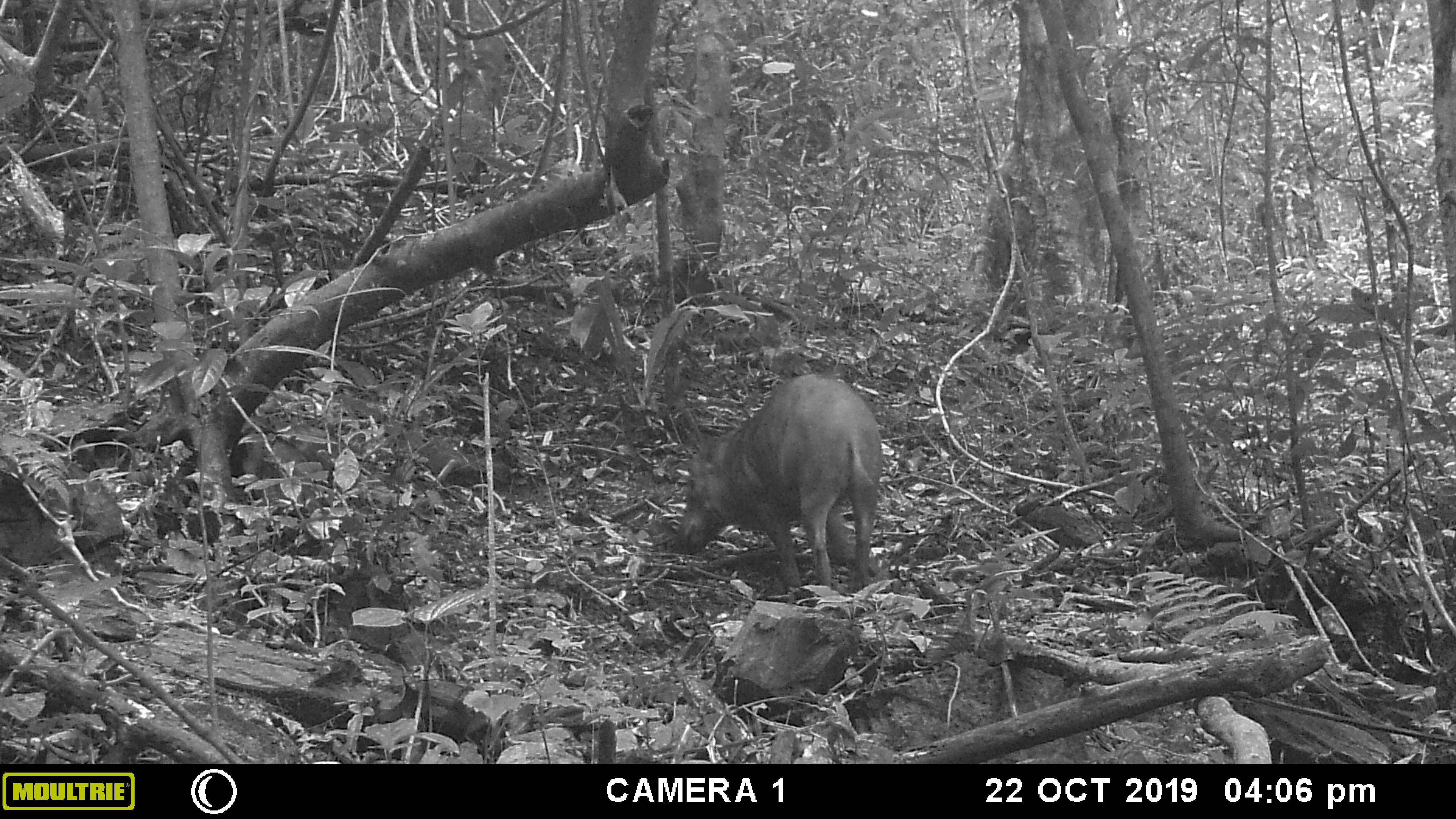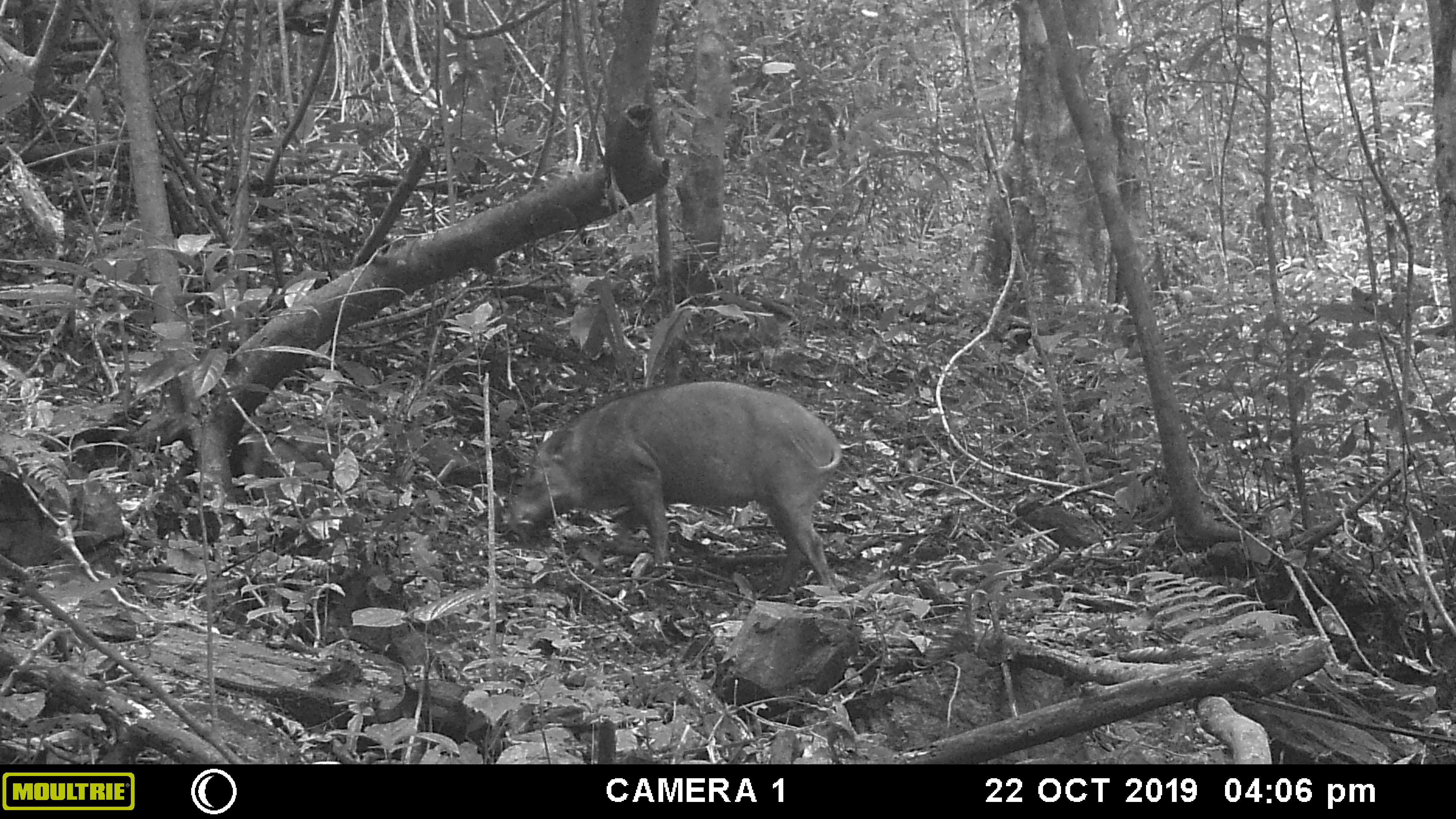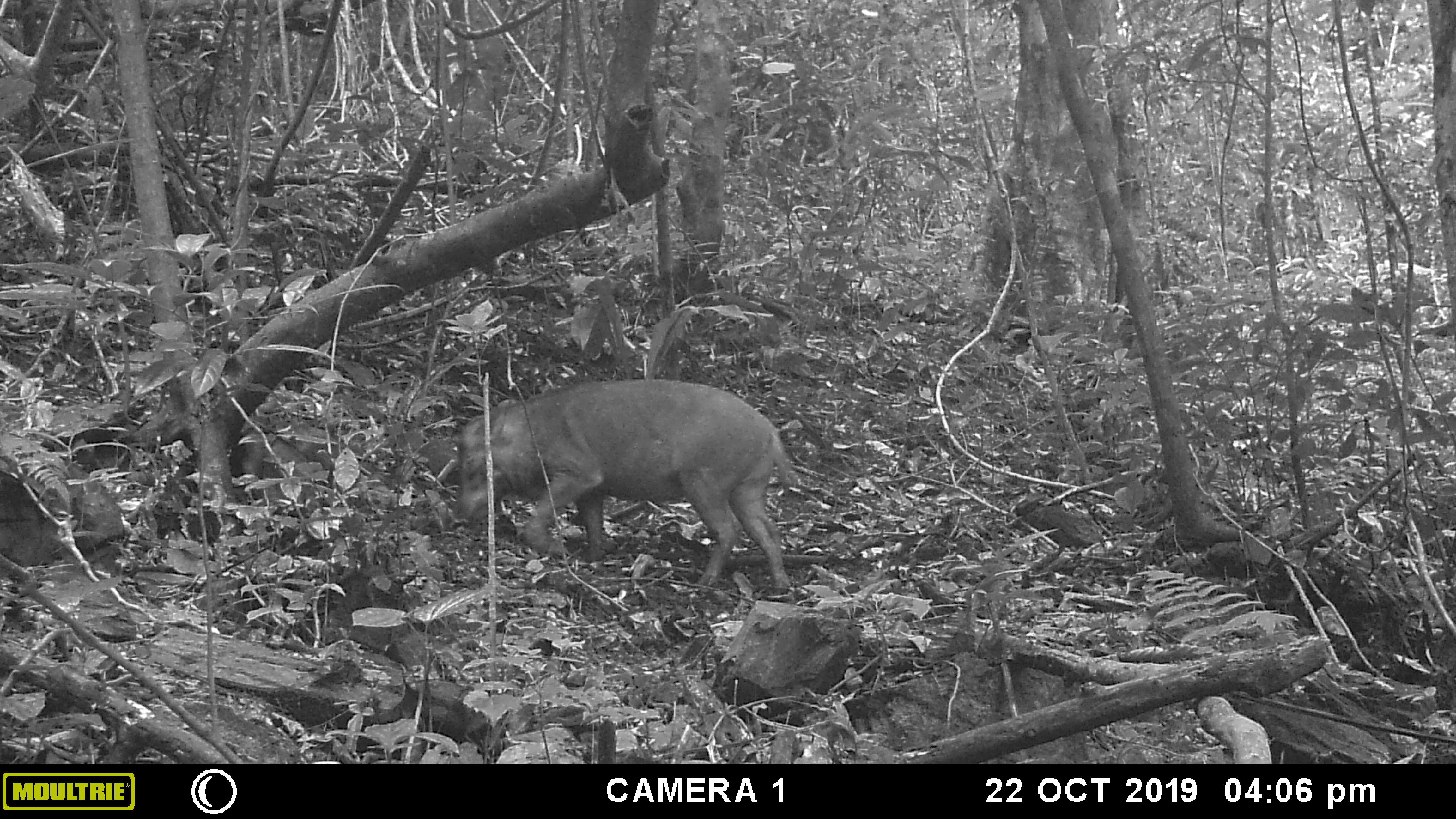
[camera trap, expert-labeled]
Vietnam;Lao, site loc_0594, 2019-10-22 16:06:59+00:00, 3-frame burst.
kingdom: Animalia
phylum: Chordata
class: Mammalia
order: Artiodactyla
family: Suidae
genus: Sus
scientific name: Sus scrofa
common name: eurasian wild pig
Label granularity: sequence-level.